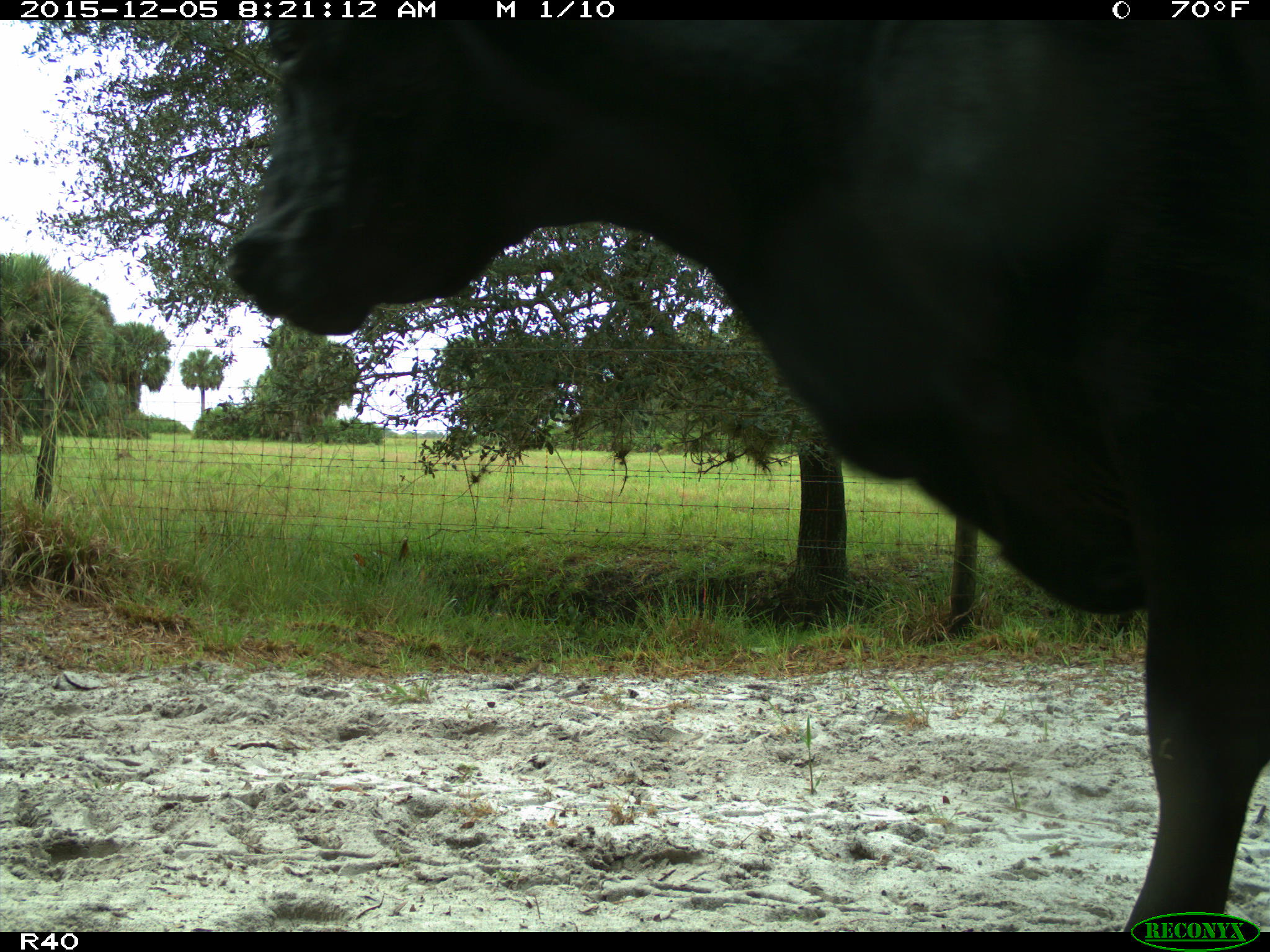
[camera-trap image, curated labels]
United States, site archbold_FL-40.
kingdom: Animalia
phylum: Chordata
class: Mammalia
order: Artiodactyla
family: Bovidae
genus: Bos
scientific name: Bos taurus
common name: domestic cow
Bos taurus (domestic cow).